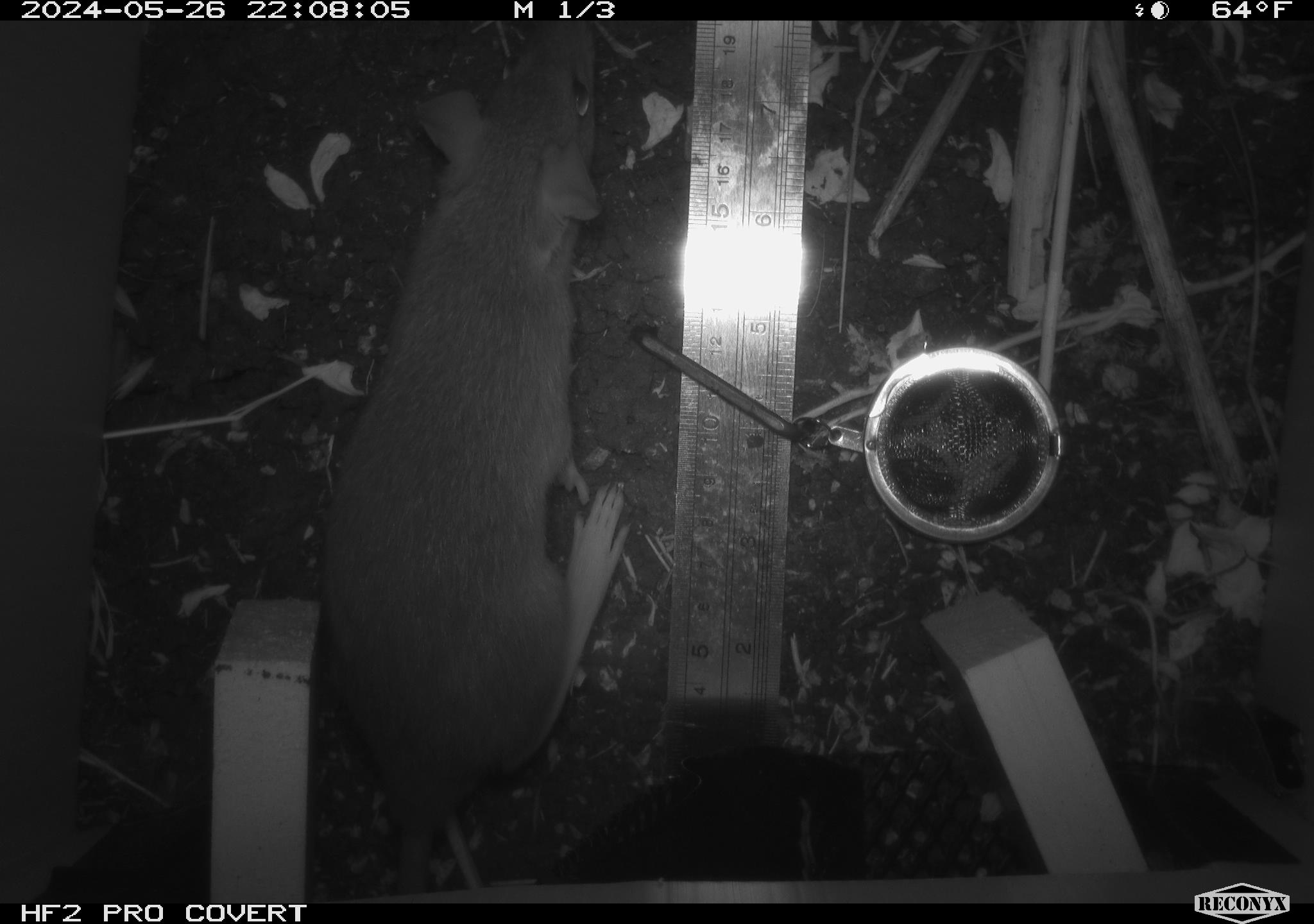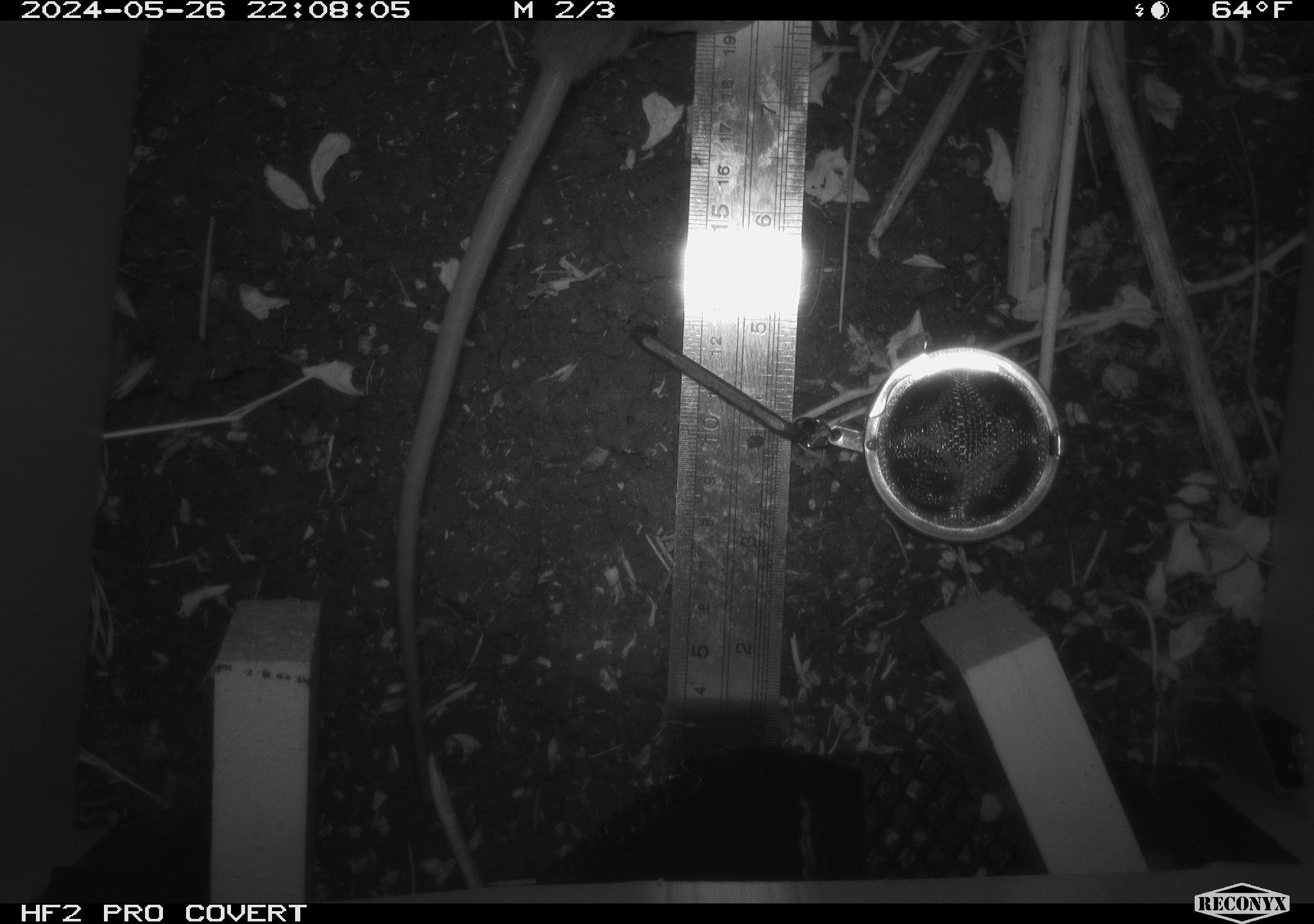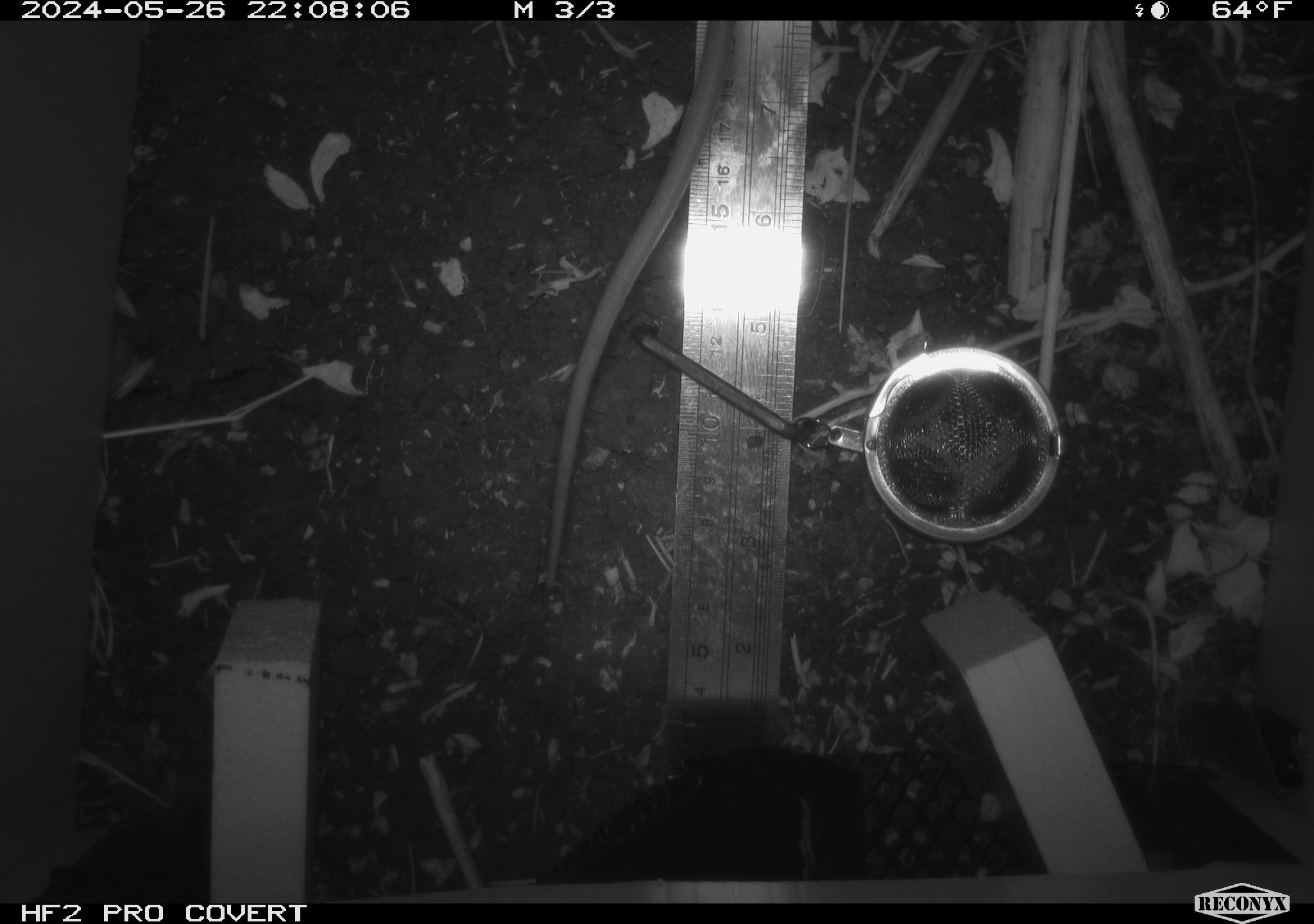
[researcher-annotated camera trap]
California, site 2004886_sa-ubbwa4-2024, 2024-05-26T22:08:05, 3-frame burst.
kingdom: Animalia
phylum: Chordata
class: Mammalia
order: Rodentia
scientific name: Rodentia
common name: woodrat or rat or mouse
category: woodrat or rat or mouse species